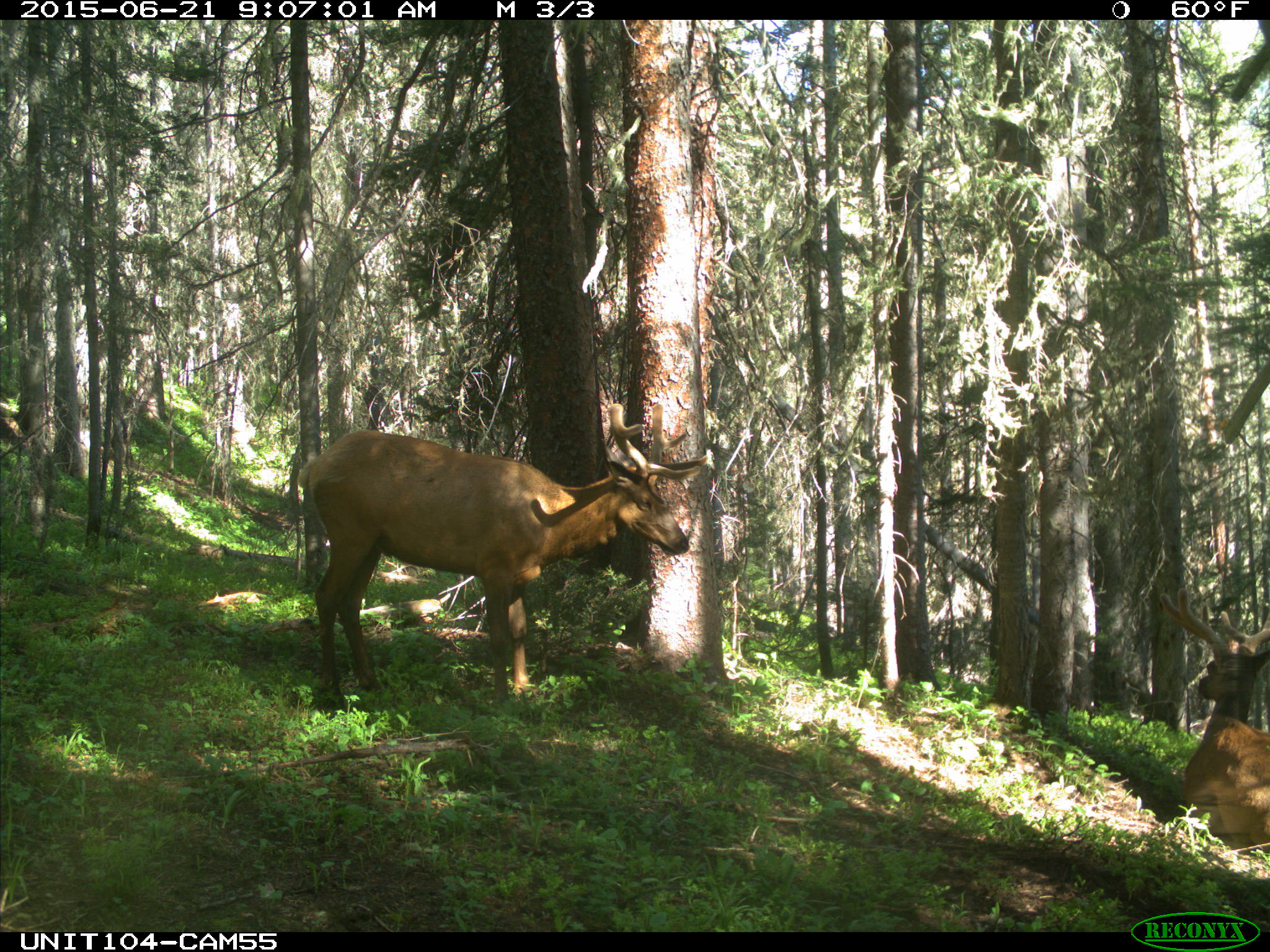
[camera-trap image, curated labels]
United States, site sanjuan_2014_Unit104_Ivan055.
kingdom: Animalia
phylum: Chordata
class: Mammalia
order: Artiodactyla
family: Cervidae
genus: Cervus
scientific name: Cervus elaphus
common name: red deer